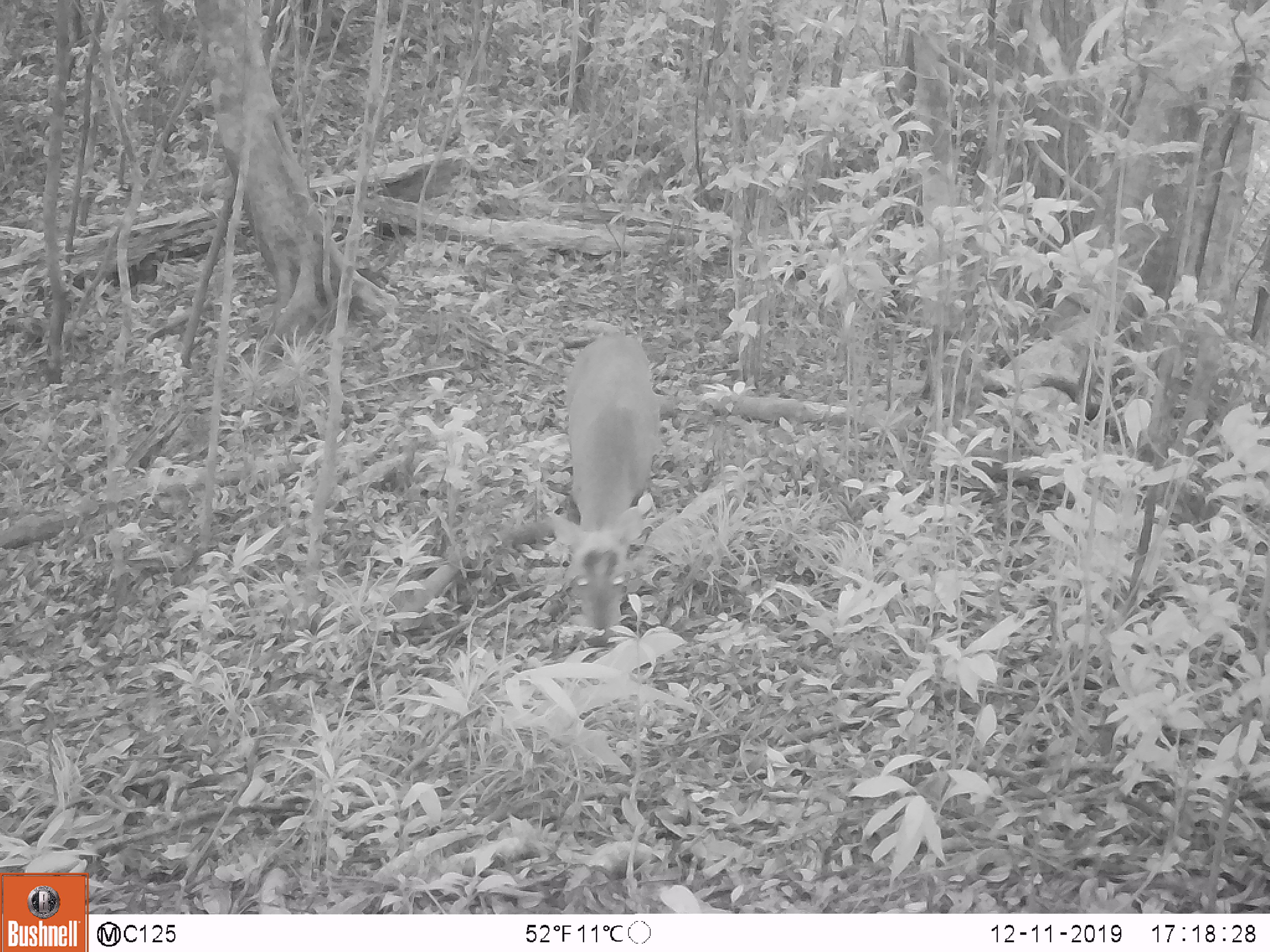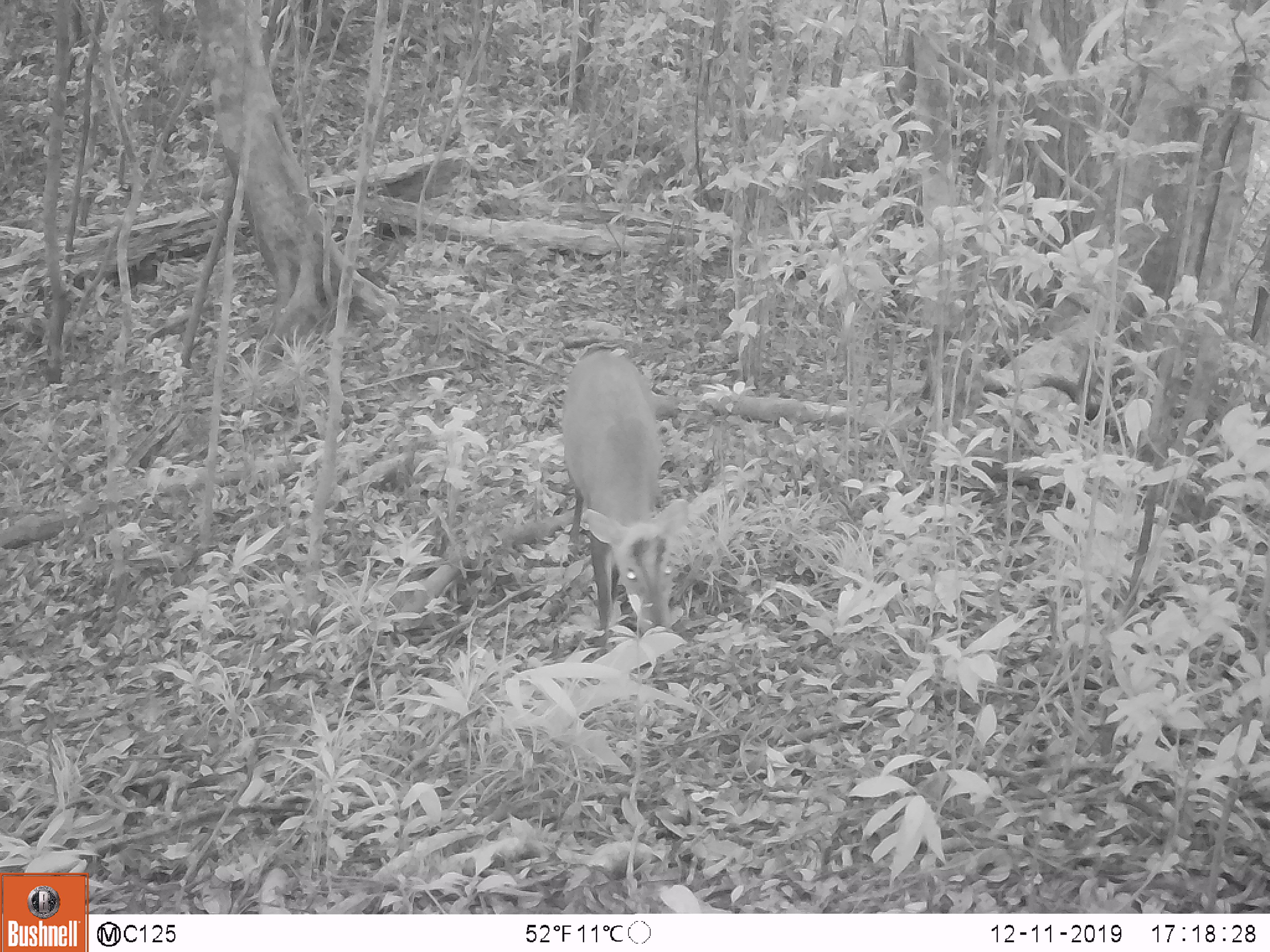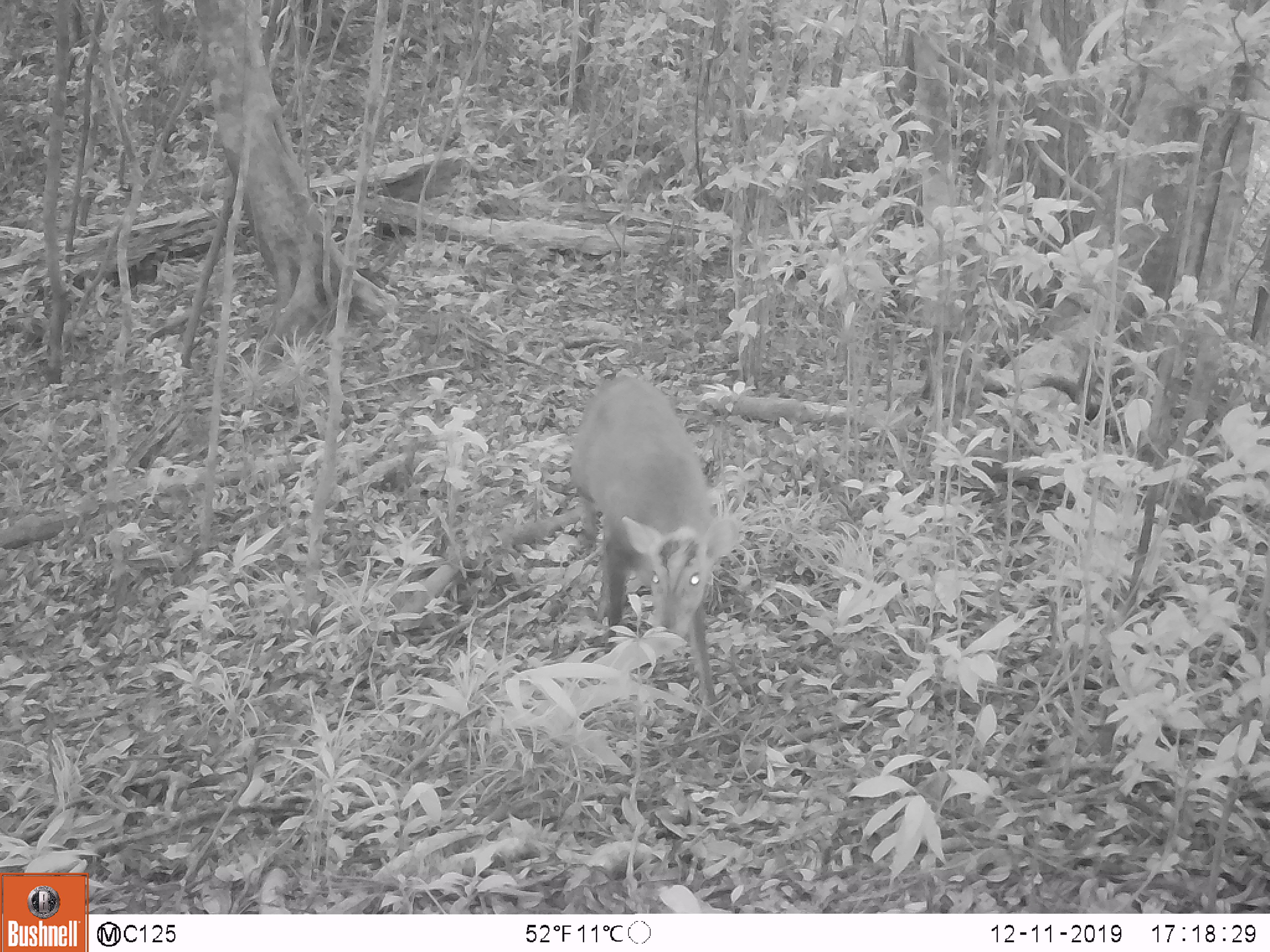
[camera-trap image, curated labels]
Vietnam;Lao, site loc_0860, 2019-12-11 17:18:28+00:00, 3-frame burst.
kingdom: Animalia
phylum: Chordata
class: Mammalia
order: Artiodactyla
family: Cervidae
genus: Muntiacus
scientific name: Muntiacus rooseveltorum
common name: roosevelt's muntjac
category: roosevelts muntjac group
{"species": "roosevelts muntjac group (roosevelt's muntjac) (Muntiacus rooseveltorum)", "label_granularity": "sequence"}